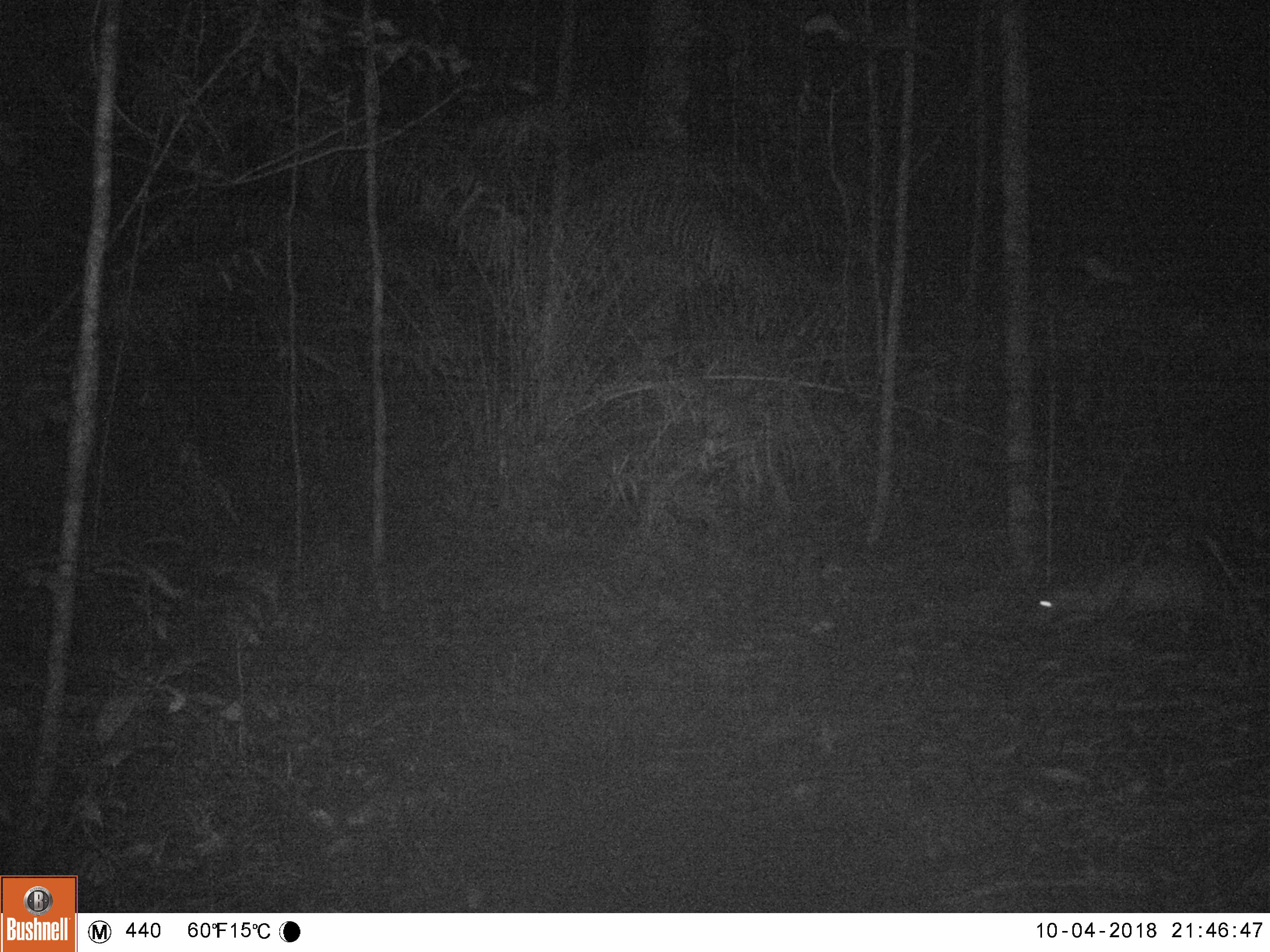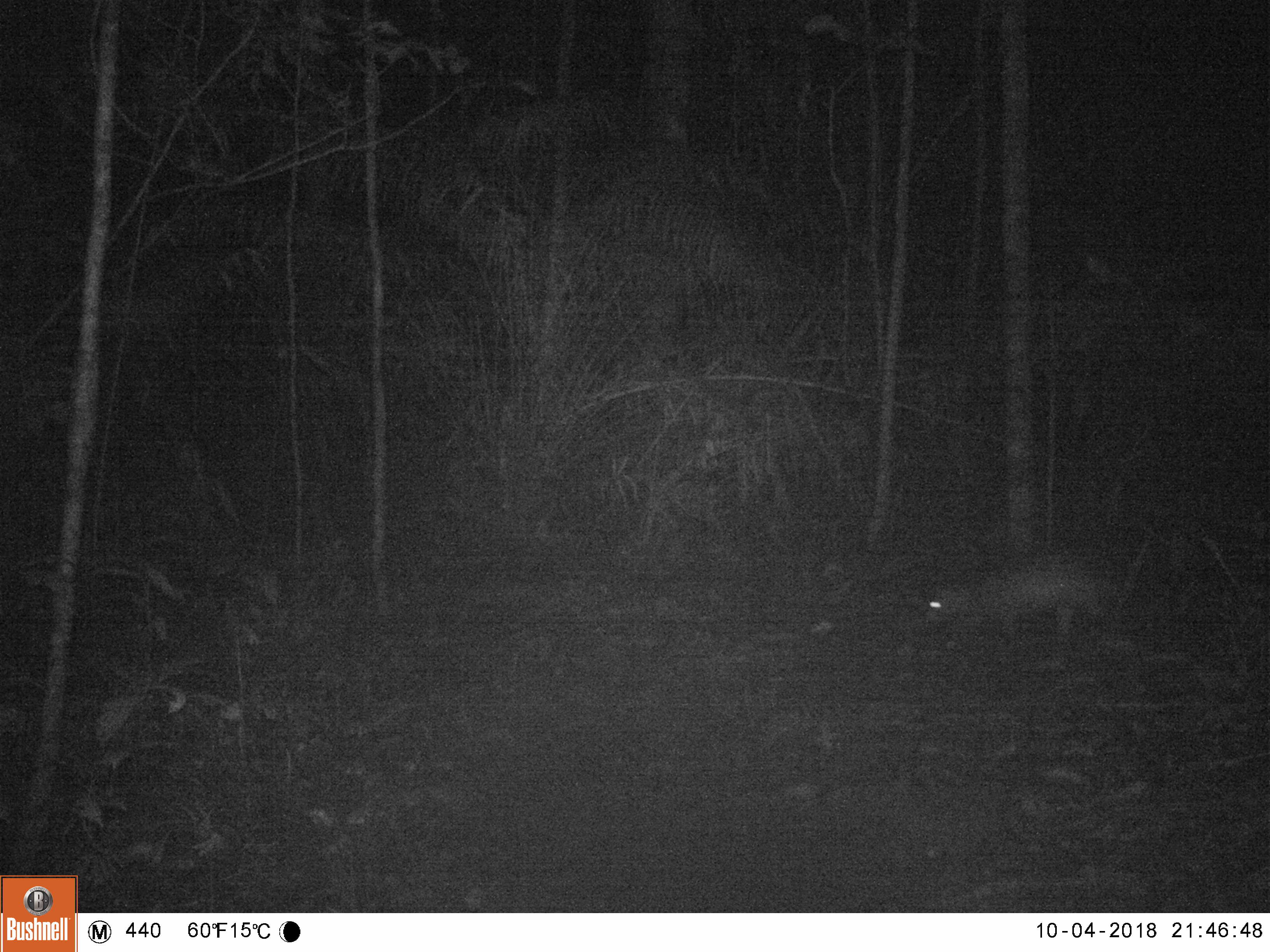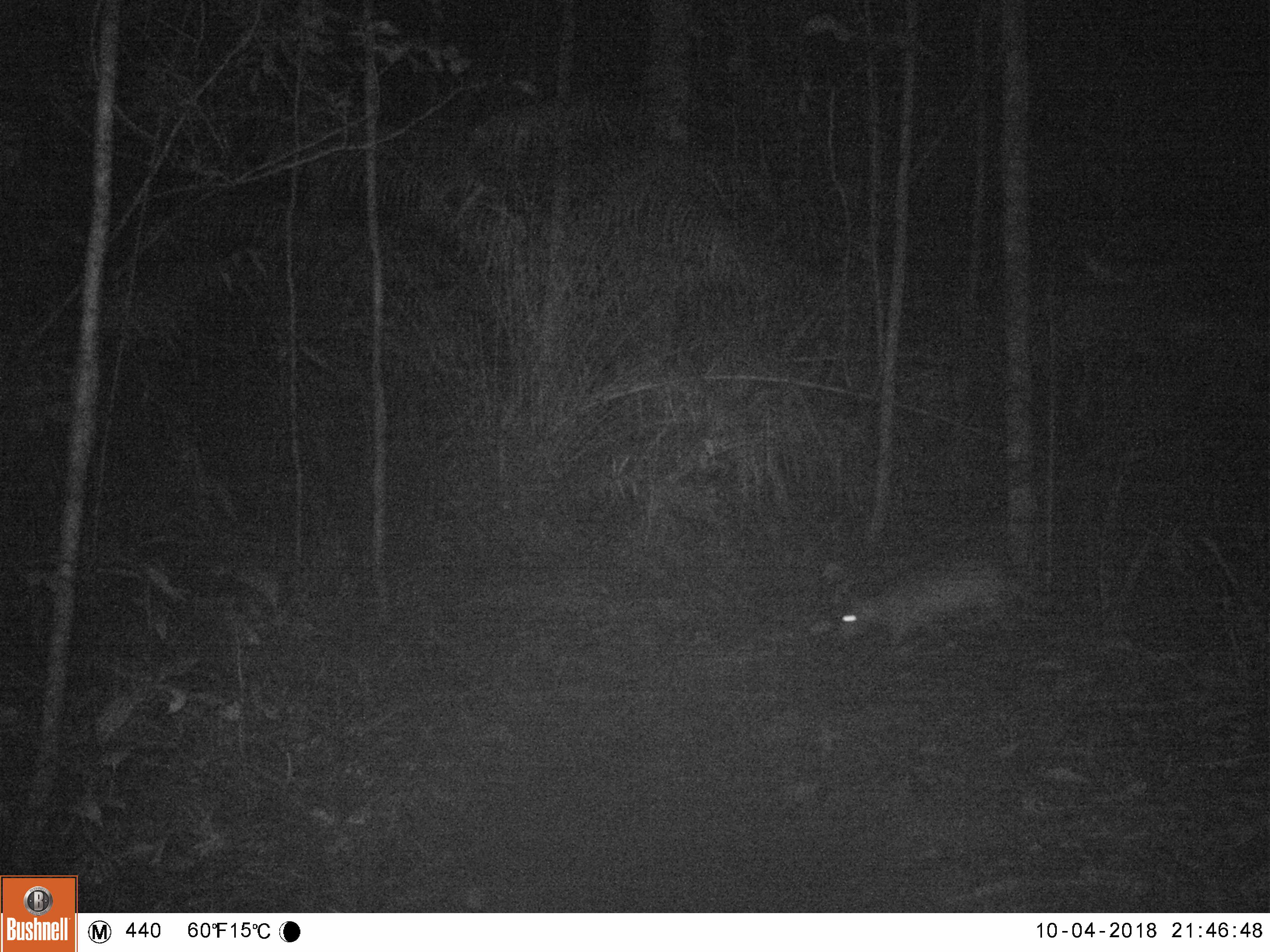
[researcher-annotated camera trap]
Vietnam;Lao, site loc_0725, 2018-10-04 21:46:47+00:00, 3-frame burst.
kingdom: Animalia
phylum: Chordata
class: Mammalia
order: Rodentia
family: Hystricidae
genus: Atherurus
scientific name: Atherurus macrourus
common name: asiatic brush-tailed porcupine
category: asiatic brush tailed porcupine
Asiatic brush tailed porcupine (asiatic brush-tailed porcupine) (Atherurus macrourus). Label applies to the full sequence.